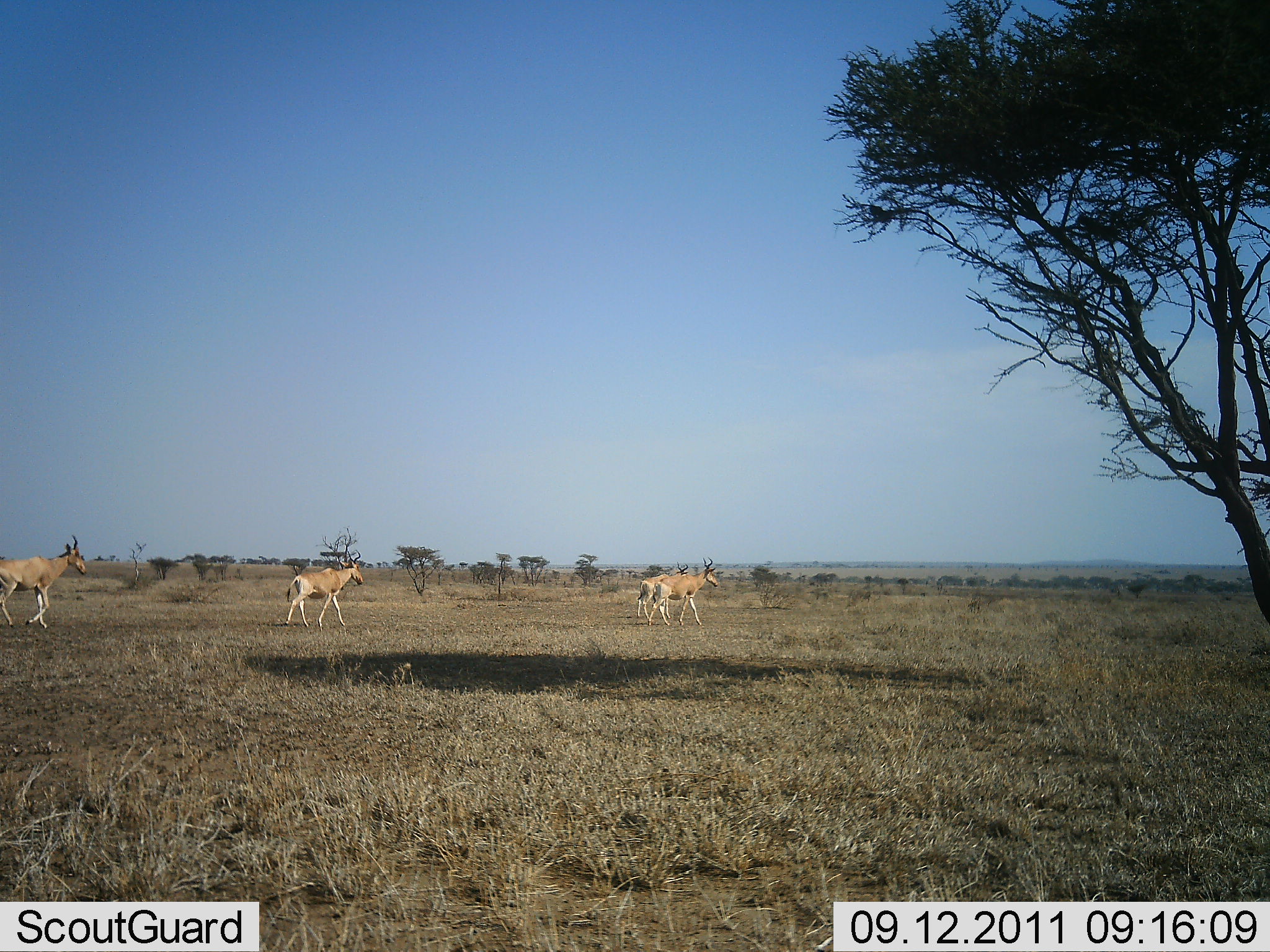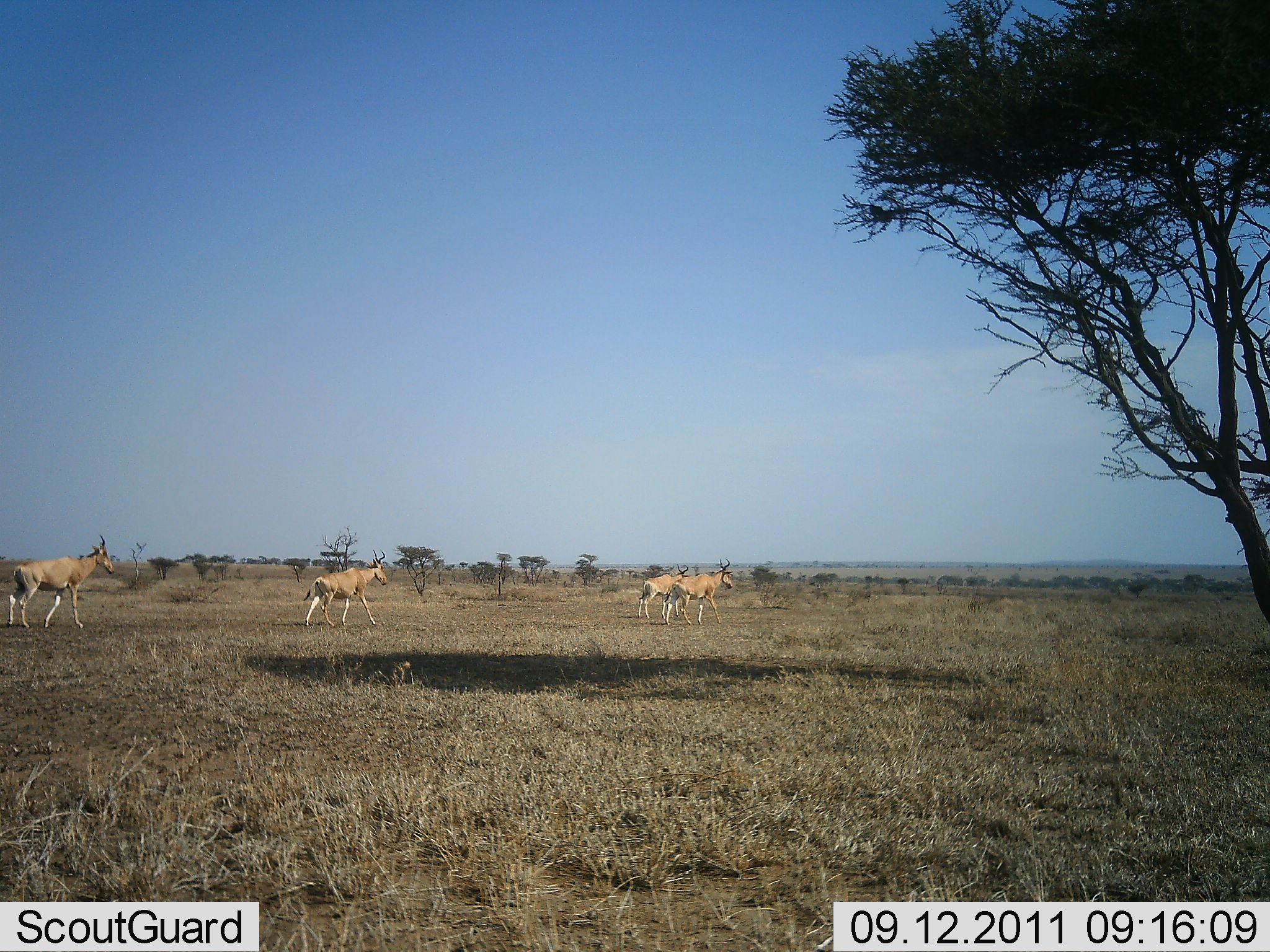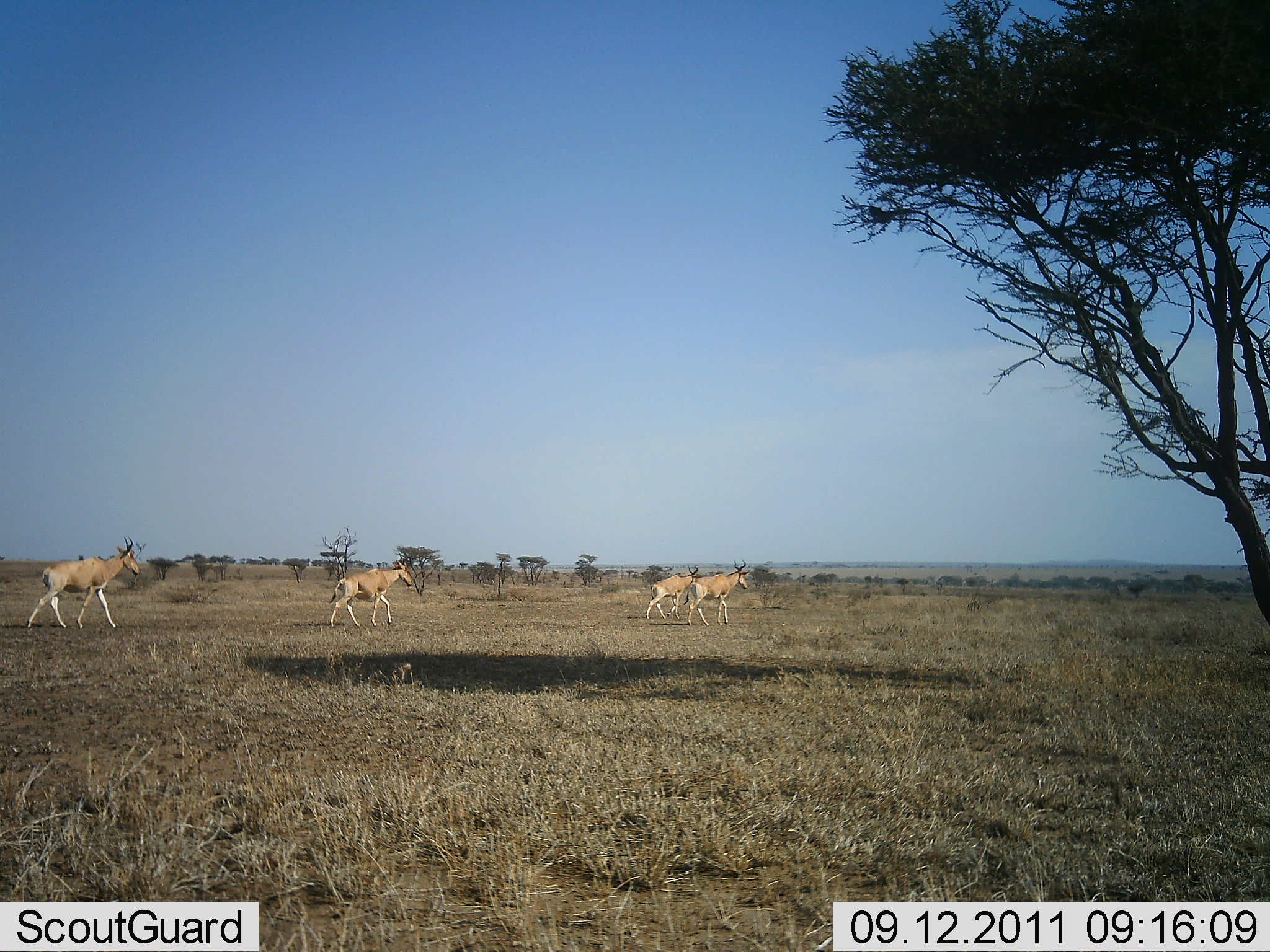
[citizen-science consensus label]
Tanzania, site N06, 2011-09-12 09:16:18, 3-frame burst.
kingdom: Animalia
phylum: Chordata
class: Mammalia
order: Artiodactyla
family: Bovidae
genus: Alcelaphus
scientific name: Alcelaphus buselaphus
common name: hartebeest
Hartebeest (Alcelaphus buselaphus), count 4. Behavior (volunteer vote fractions): standing 0%, resting 0%, moving 100%, interacting 0%. Young present (vote fraction): 0%. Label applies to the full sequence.